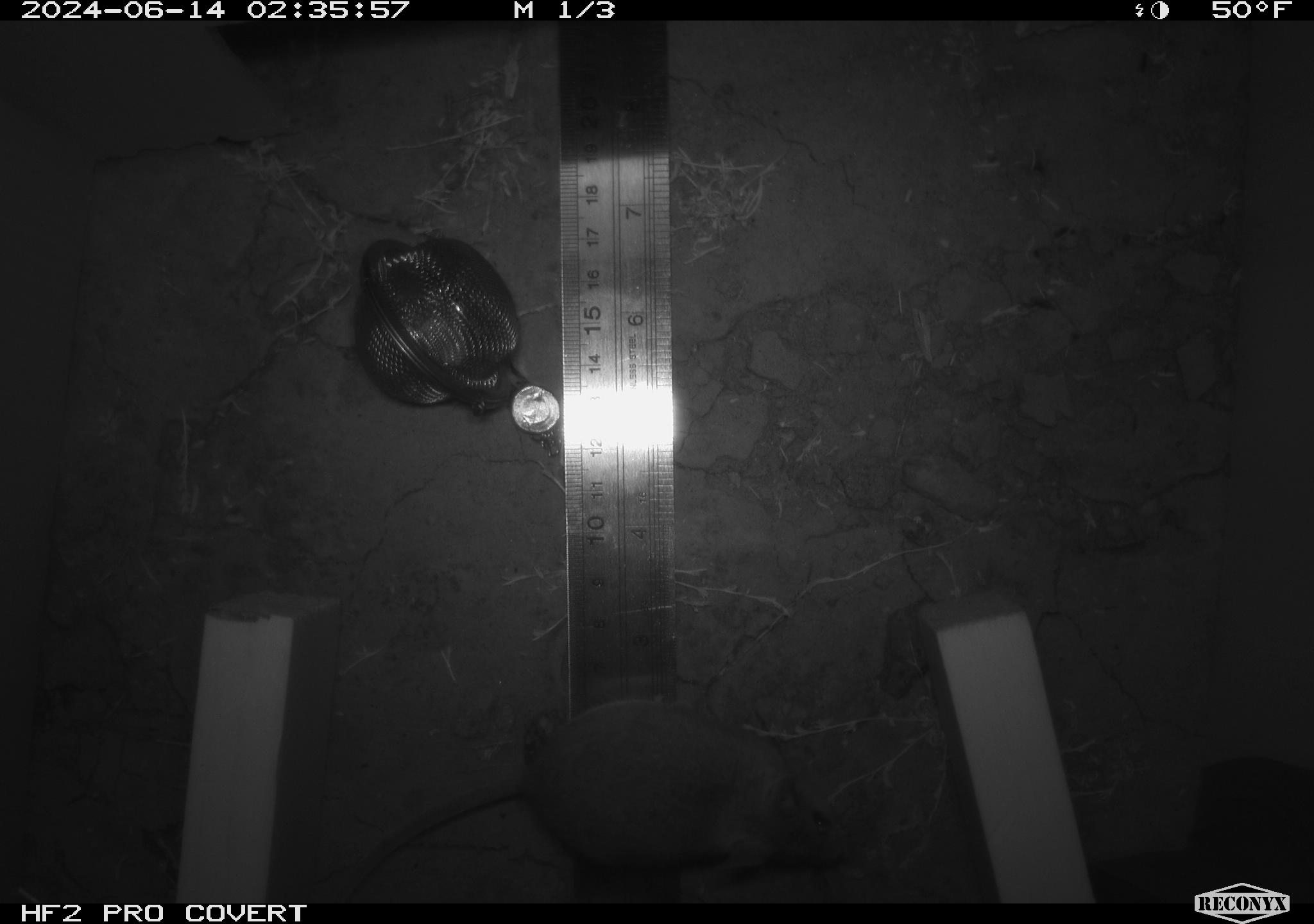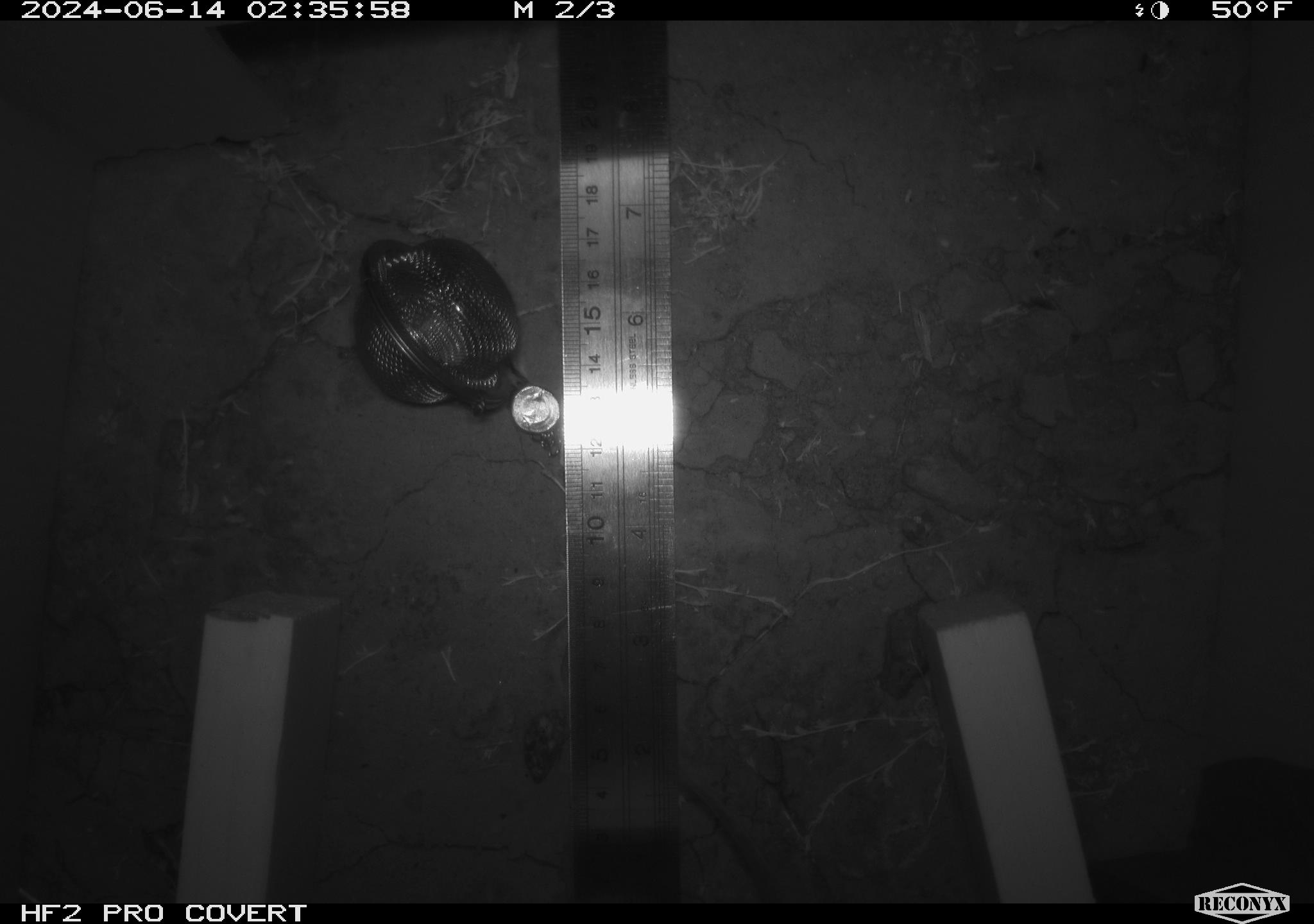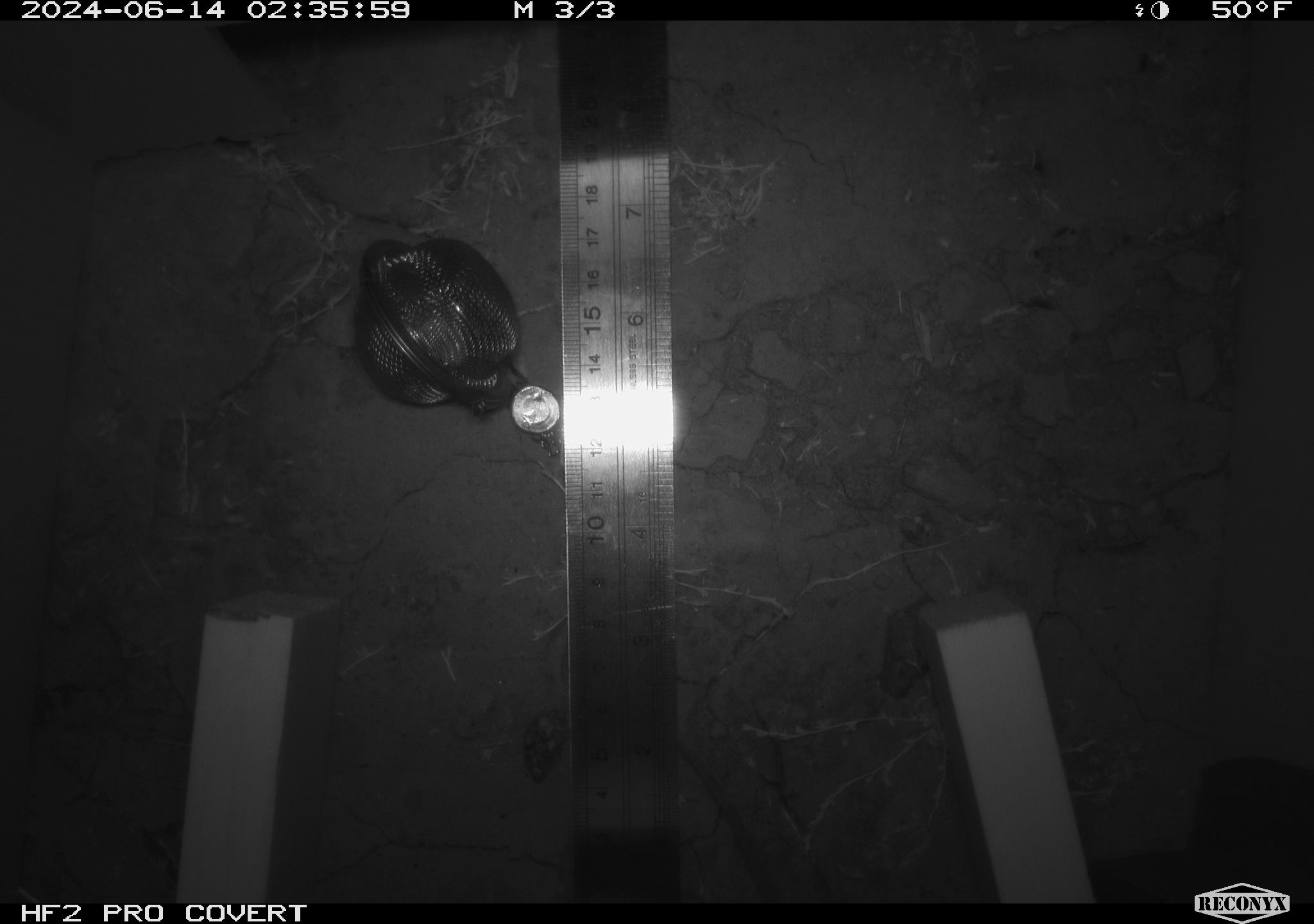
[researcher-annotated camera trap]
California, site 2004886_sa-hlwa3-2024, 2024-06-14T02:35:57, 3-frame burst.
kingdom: Animalia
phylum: Chordata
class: Mammalia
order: Rodentia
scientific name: Rodentia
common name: mouse species